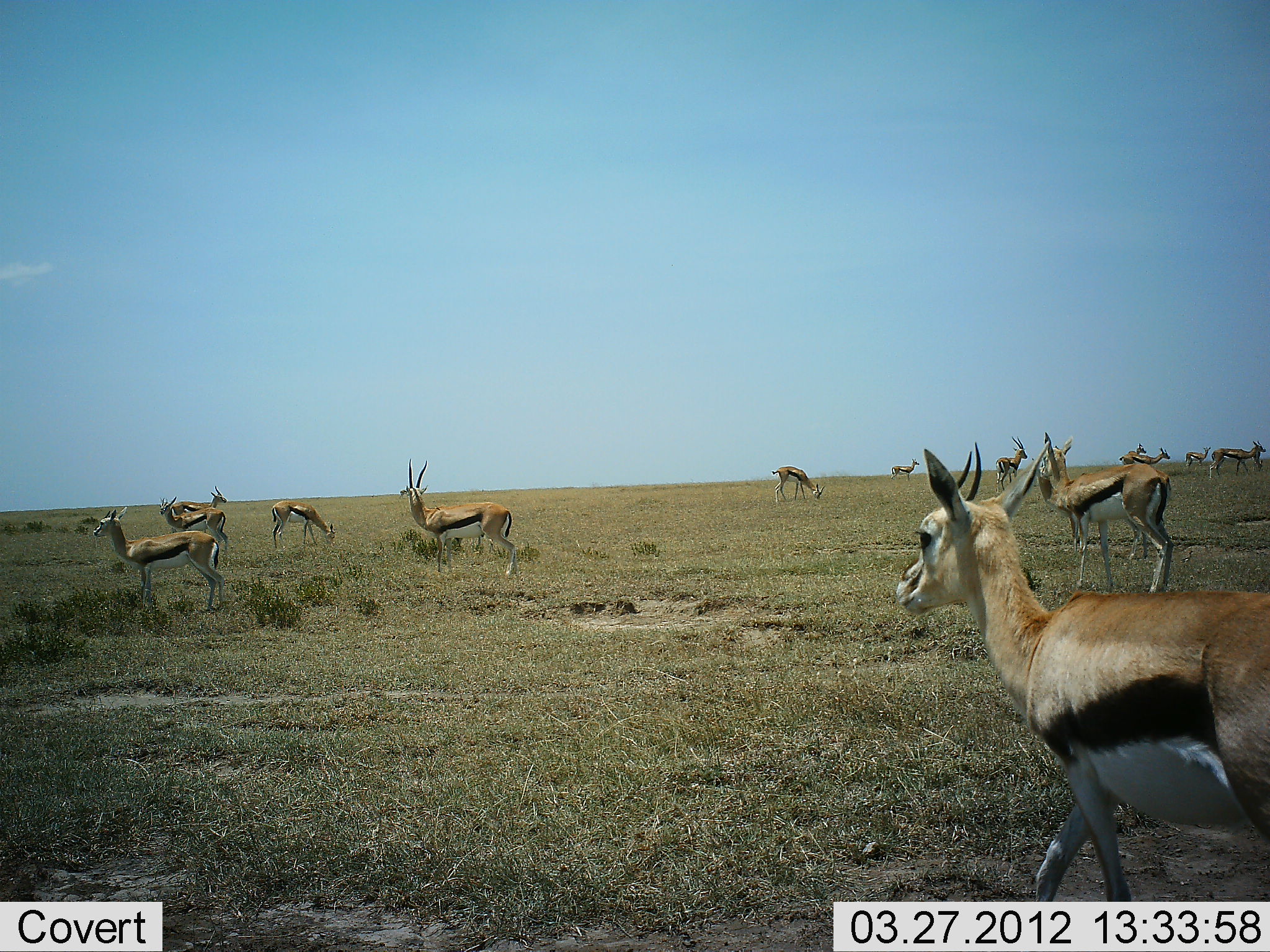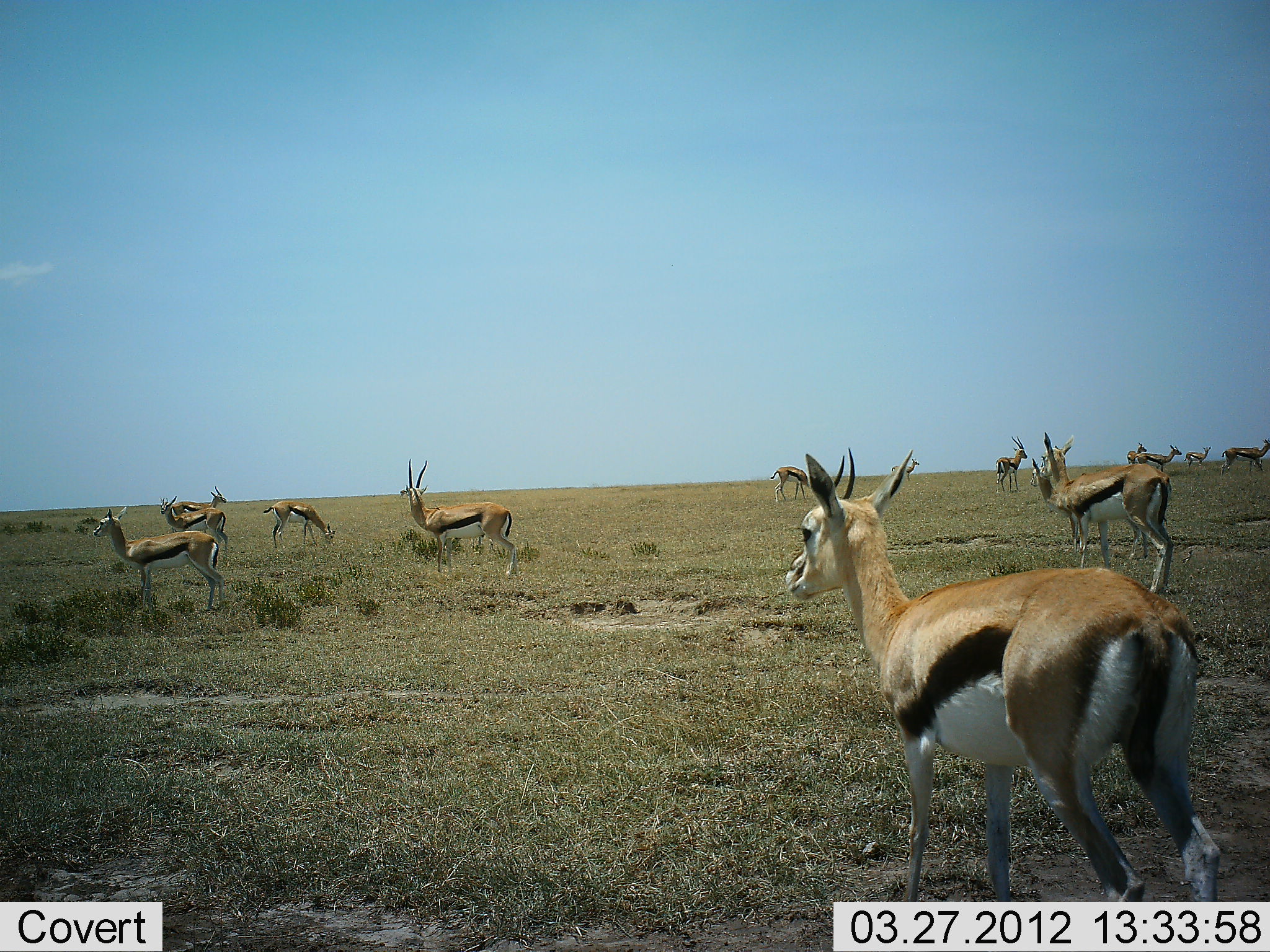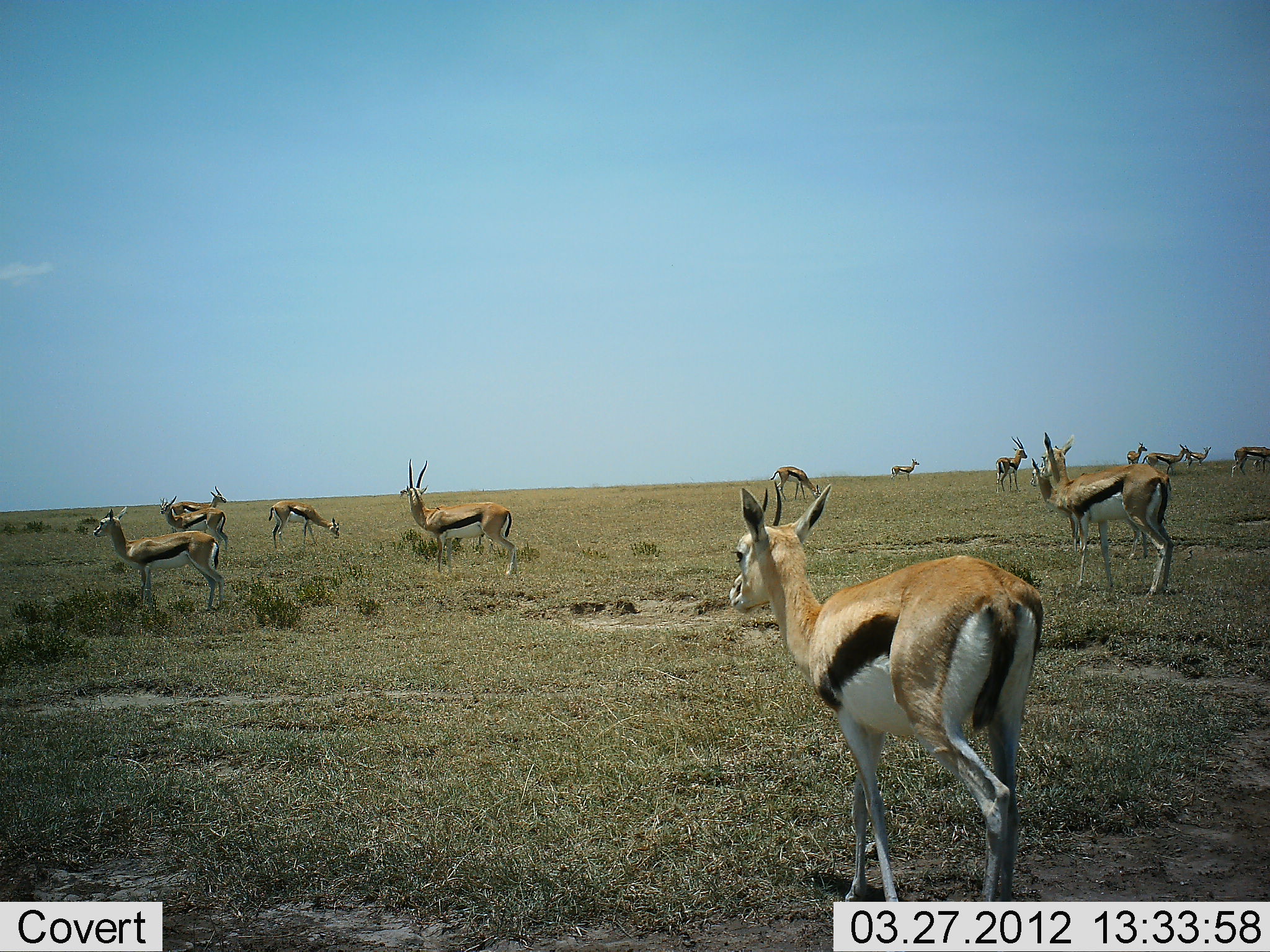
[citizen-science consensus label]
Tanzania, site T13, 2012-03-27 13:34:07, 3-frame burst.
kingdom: Animalia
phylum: Chordata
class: Mammalia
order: Artiodactyla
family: Bovidae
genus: Eudorcas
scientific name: Eudorcas thomsonii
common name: thomson's gazelle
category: gazellethomsons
Gazellethomsons (thomson's gazelle) (Eudorcas thomsonii), count 11-50. Behavior (volunteer vote fractions): standing 92%, resting 0%, moving 62%, interacting 0%. Young present (vote fraction): 0%. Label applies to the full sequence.